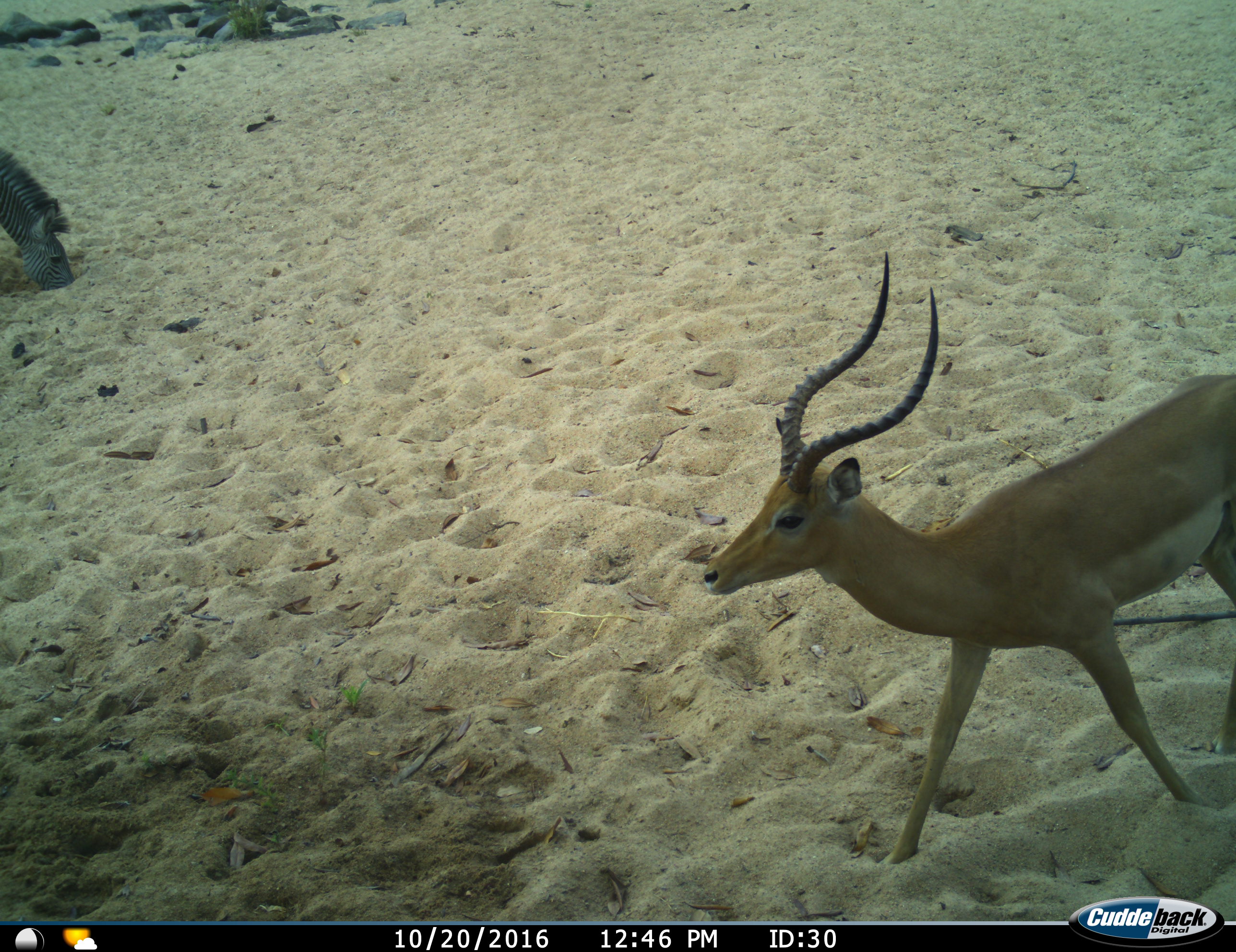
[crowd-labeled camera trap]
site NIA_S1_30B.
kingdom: Animalia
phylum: Chordata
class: Mammalia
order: Artiodactyla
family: Bovidae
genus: Aepyceros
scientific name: Aepyceros melampus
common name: impala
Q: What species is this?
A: Impala (Aepyceros melampus).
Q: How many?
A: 1.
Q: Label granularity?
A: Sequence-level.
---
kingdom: Animalia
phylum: Chordata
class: Mammalia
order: Perissodactyla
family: Equidae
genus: Equus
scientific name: Equus quagga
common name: plains zebra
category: zebraplains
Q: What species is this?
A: Zebraplains (plains zebra) (Equus quagga).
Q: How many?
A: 1.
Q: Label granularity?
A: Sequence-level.